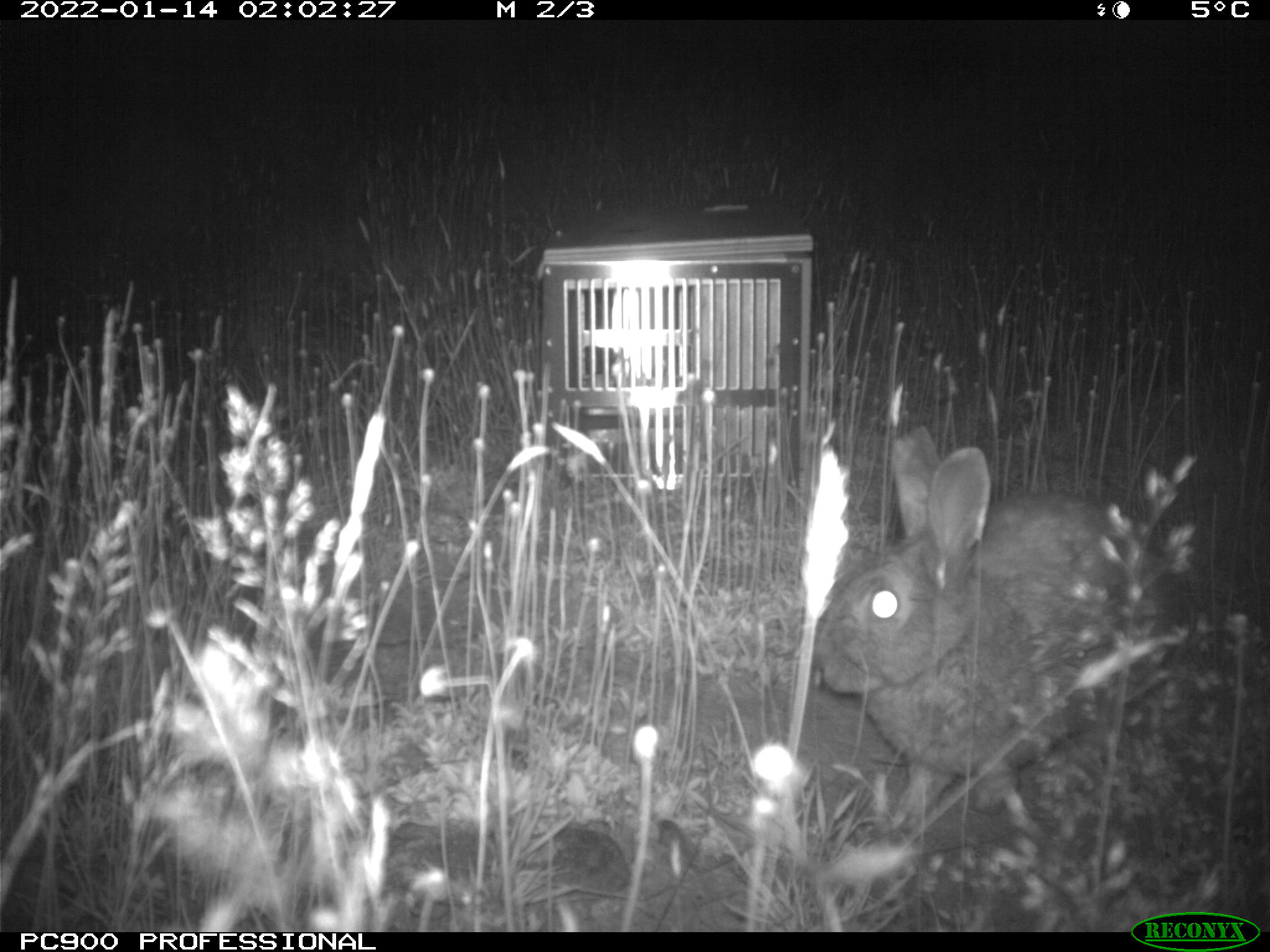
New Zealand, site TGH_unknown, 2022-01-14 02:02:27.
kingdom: Animalia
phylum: Chordata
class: Mammalia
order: Lagomorpha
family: Leporidae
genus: Oryctolagus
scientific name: Oryctolagus cuniculus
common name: european rabbit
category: rabbit